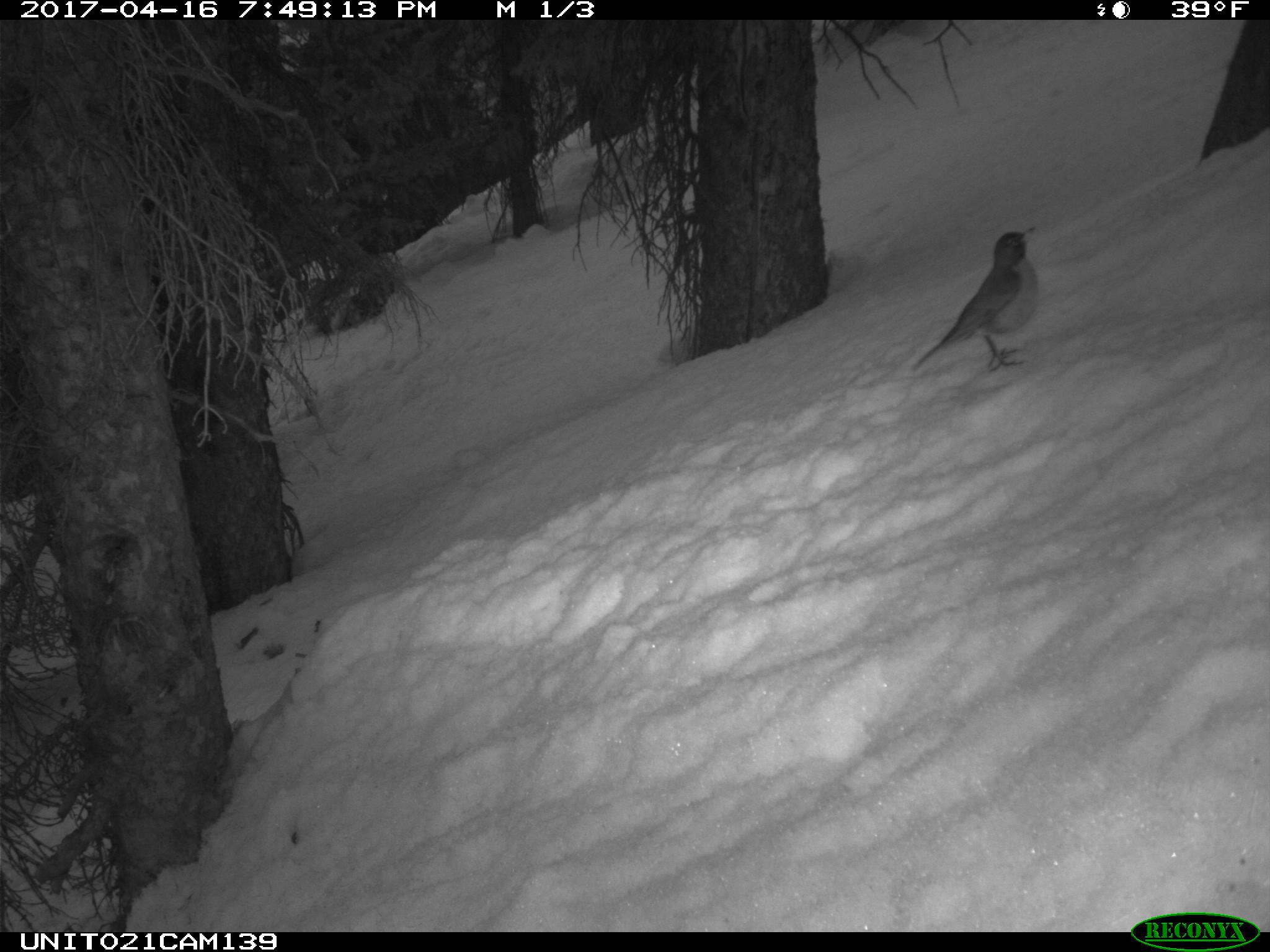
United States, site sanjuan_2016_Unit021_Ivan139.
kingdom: Animalia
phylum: Chordata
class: Aves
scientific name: Aves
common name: birds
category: unidentified bird